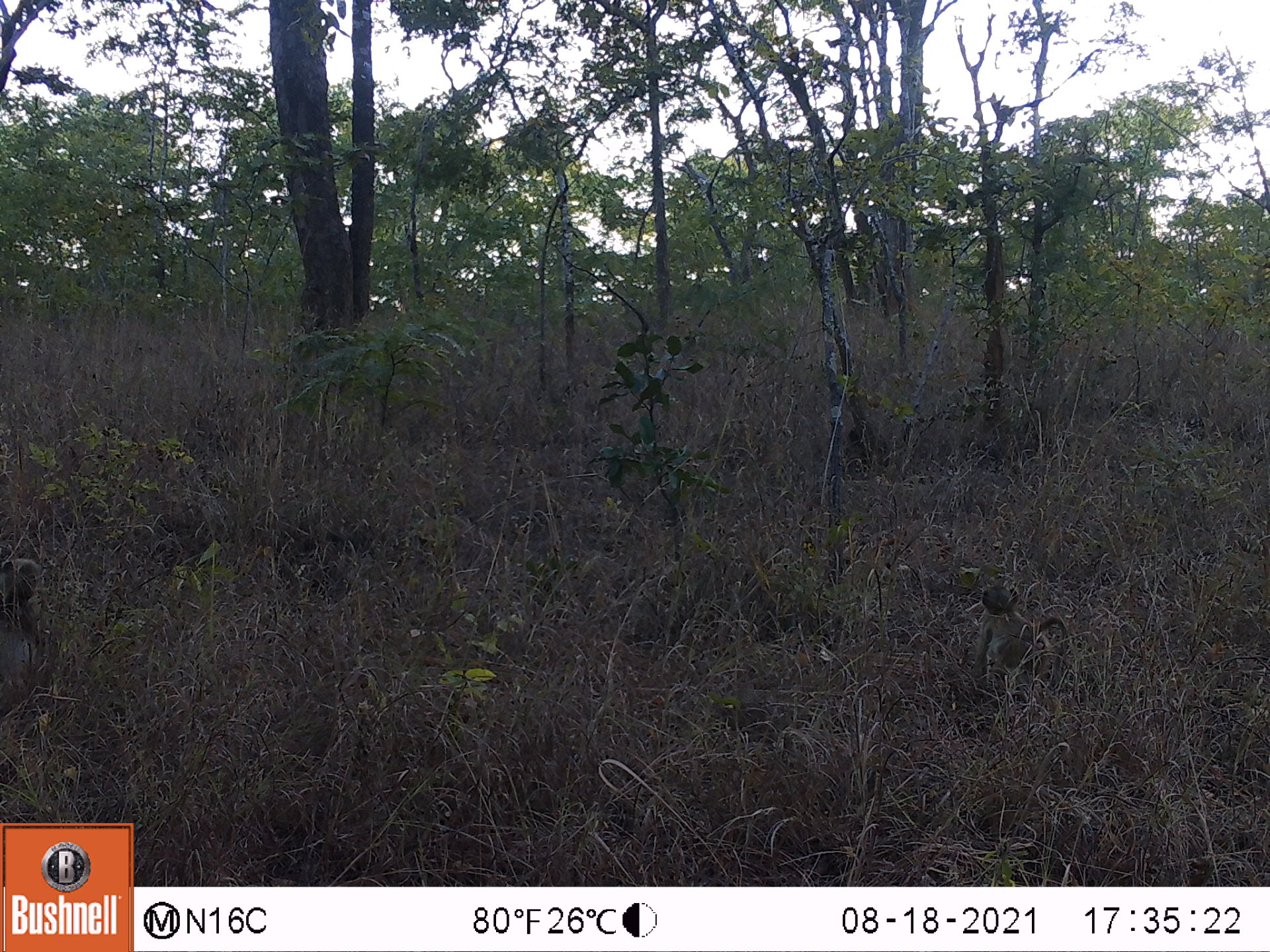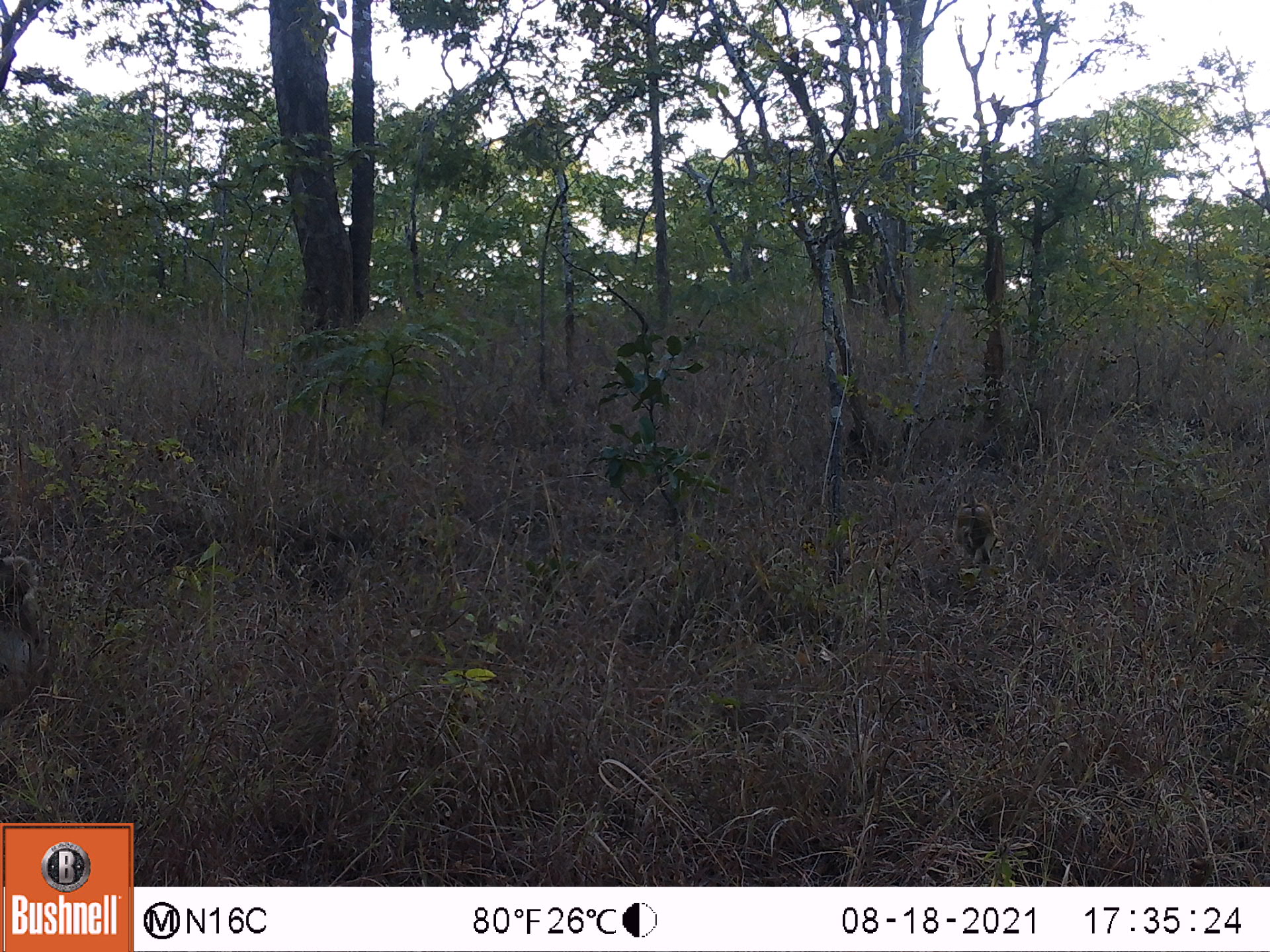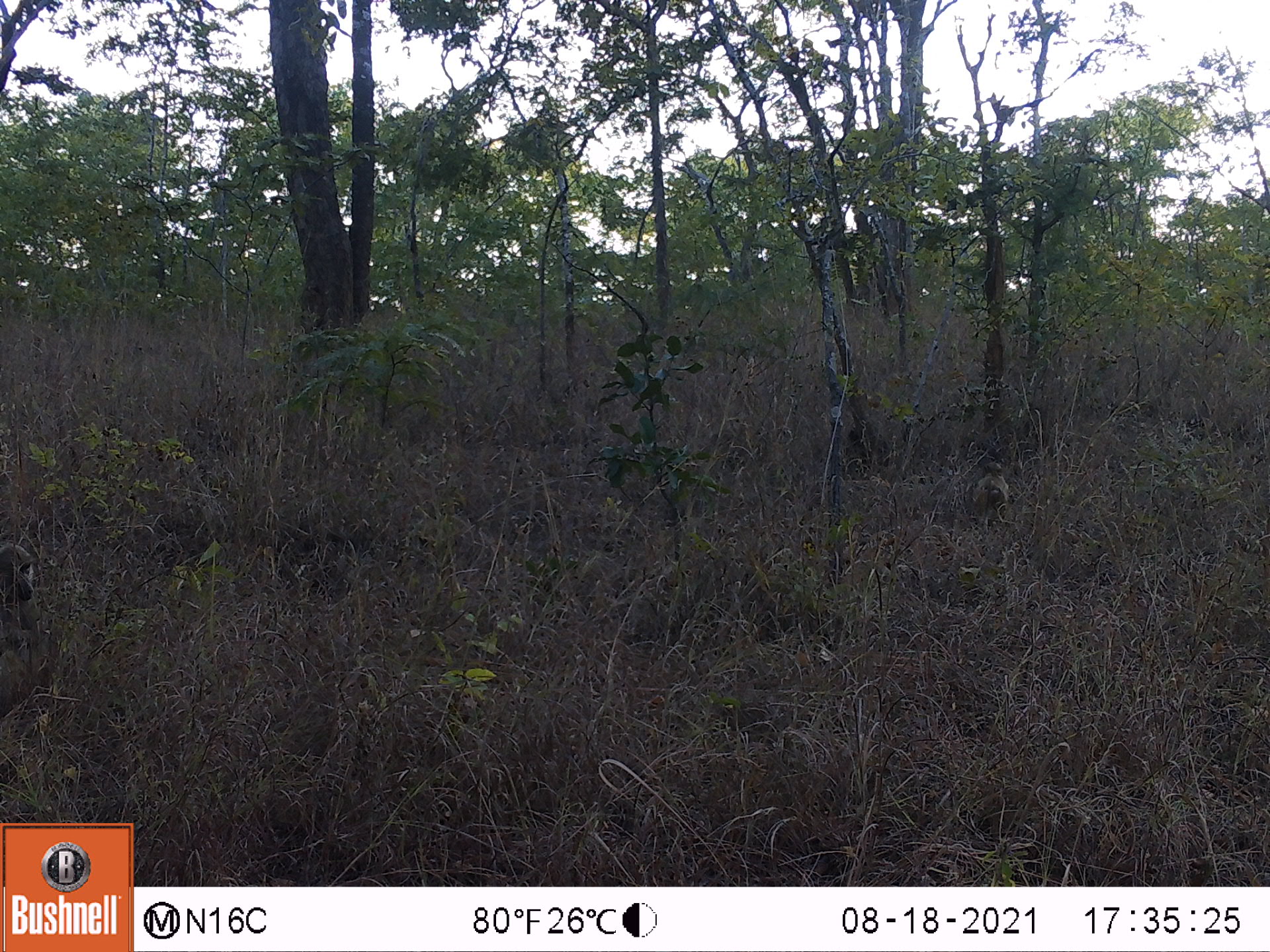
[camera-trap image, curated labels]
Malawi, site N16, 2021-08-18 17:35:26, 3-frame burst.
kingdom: Animalia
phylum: Chordata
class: Mammalia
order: Primates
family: Cercopithecidae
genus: Papio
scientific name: Papio cynocephalus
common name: yellow baboon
Yellow baboon (Papio cynocephalus), count 2.